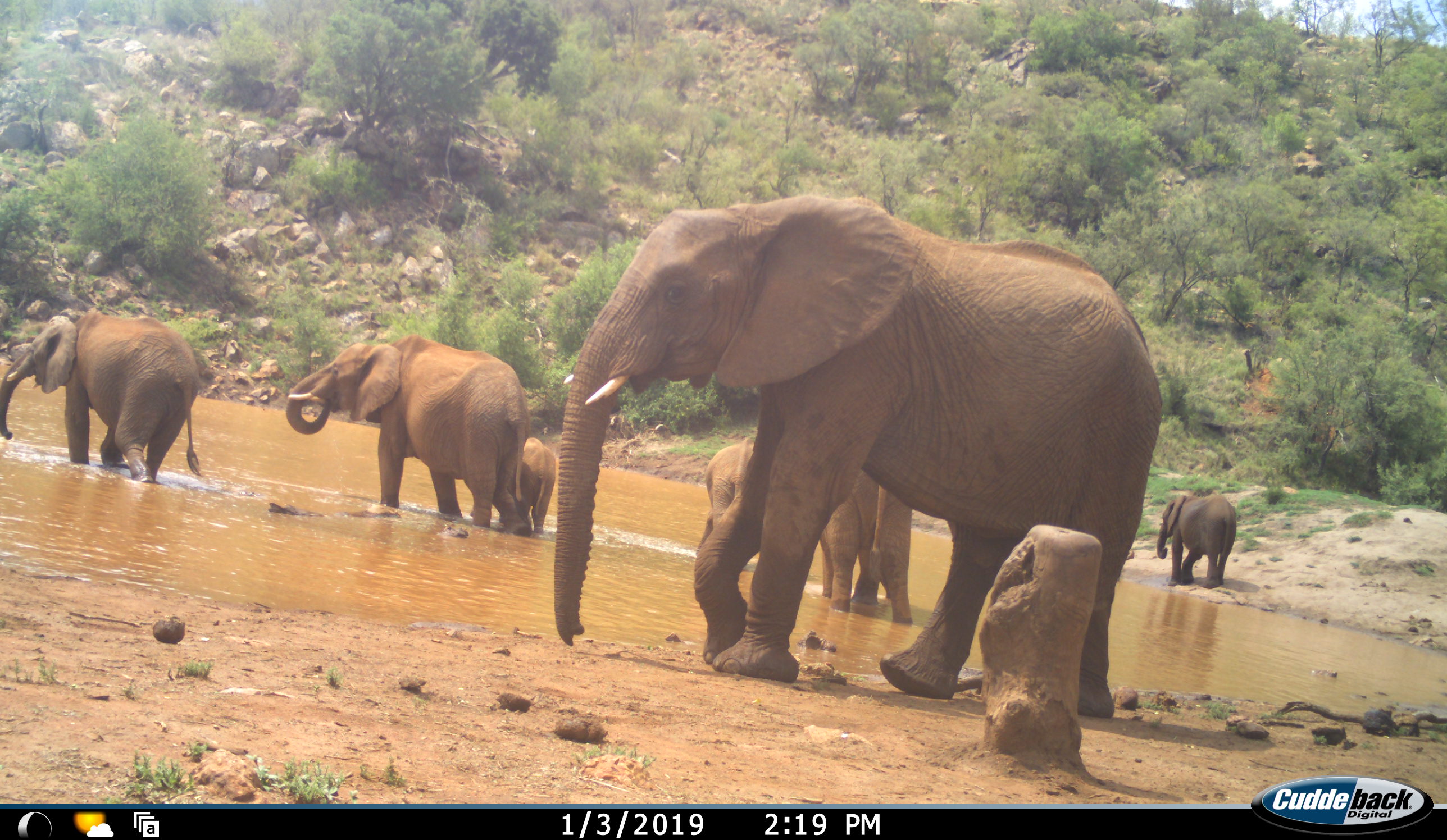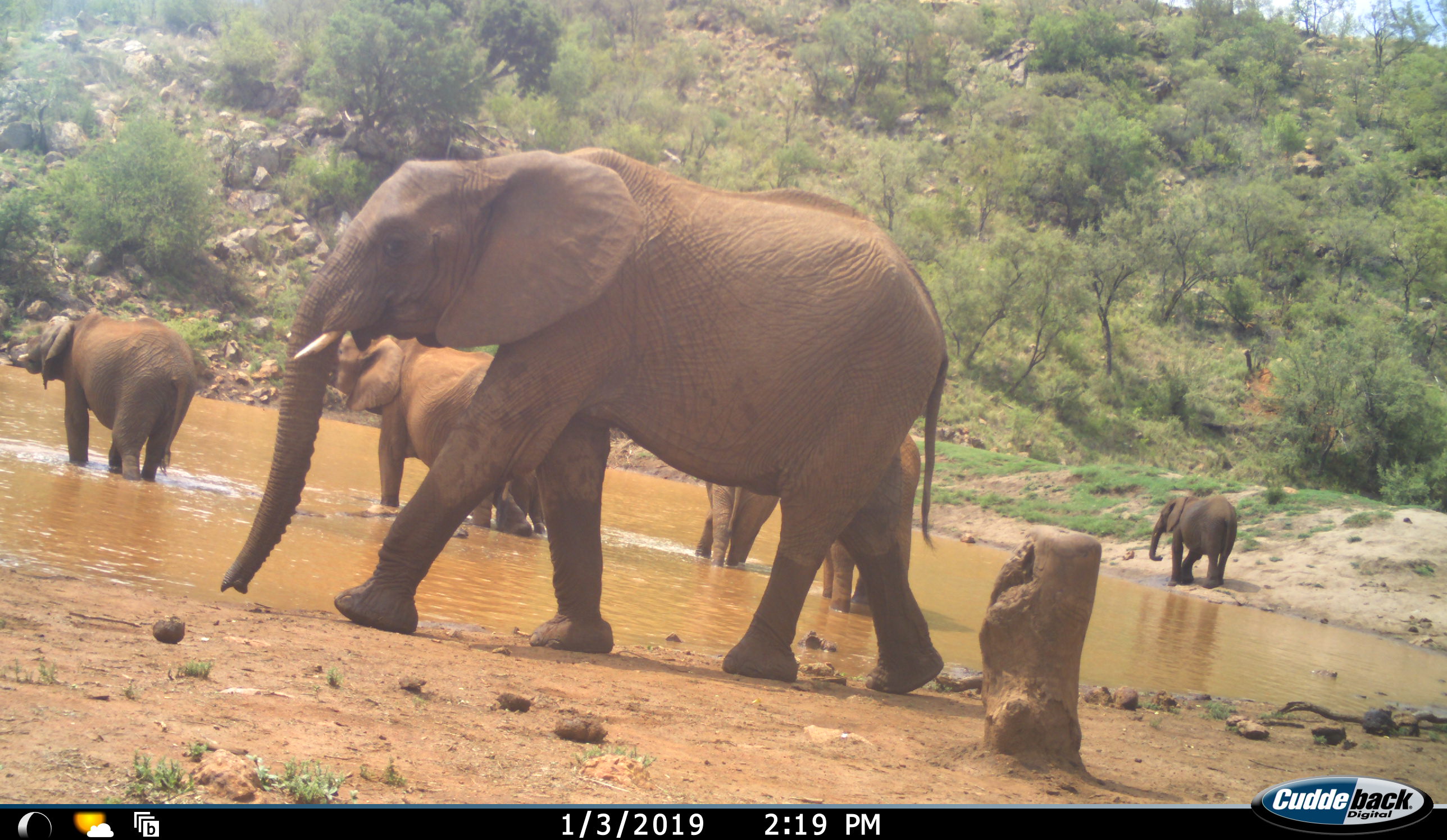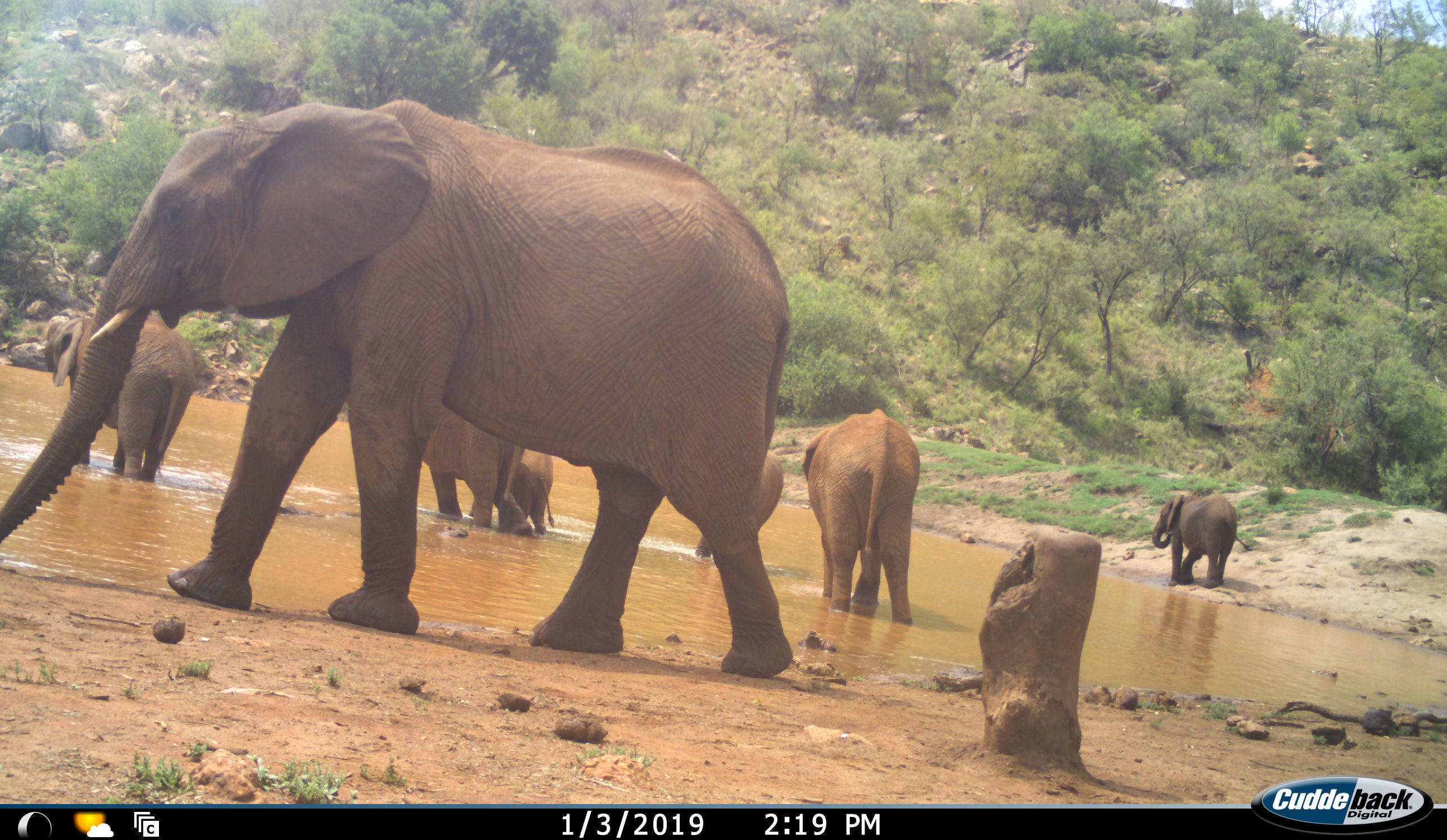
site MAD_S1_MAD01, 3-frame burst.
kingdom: Animalia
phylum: Chordata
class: Mammalia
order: Proboscidea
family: Elephantidae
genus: Loxodonta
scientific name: Loxodonta africana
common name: african bush elephant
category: elephant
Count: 7.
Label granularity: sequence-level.